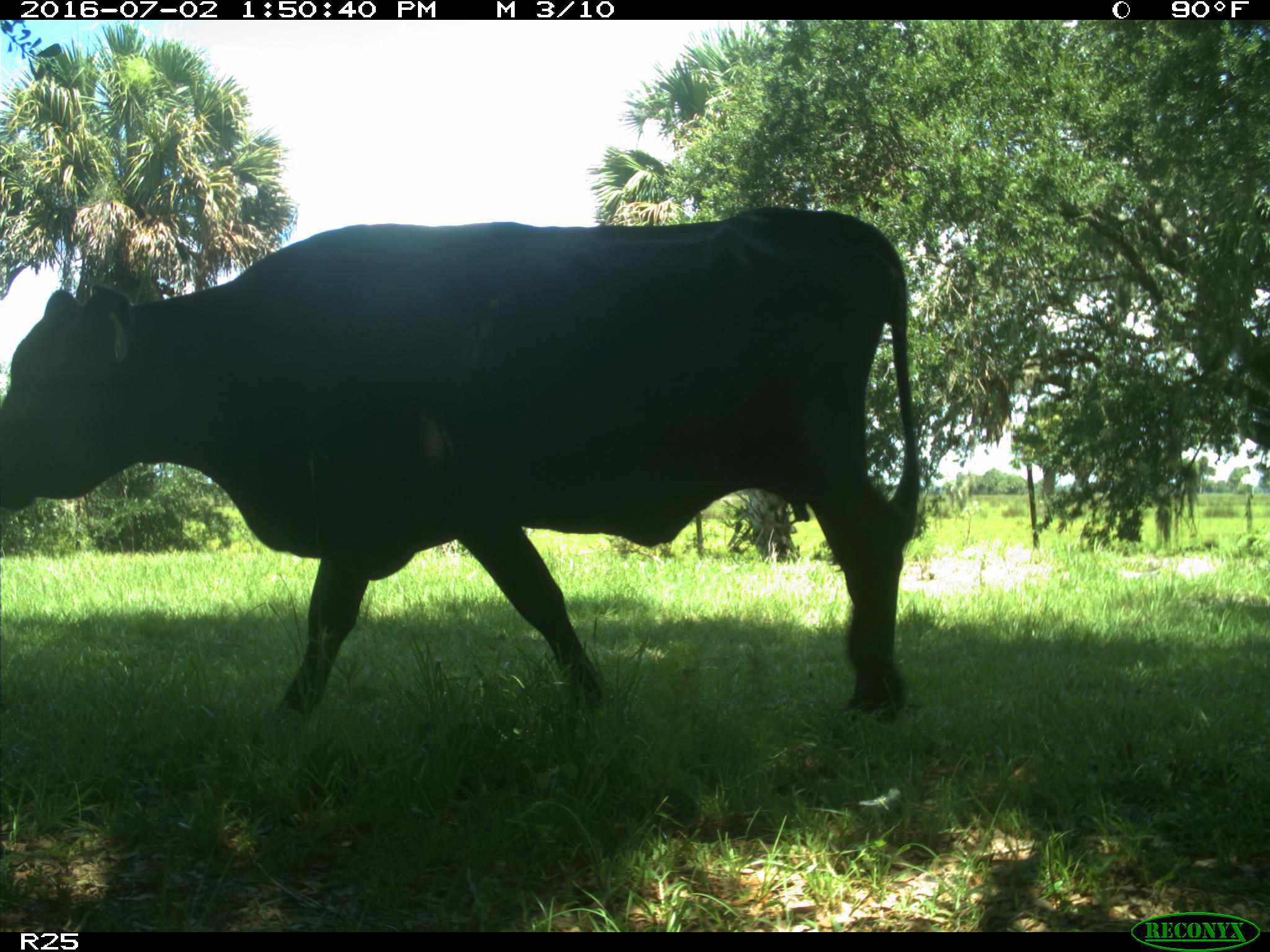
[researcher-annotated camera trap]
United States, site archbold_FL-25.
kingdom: Animalia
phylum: Chordata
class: Mammalia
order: Artiodactyla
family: Bovidae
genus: Bos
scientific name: Bos taurus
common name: domestic cow